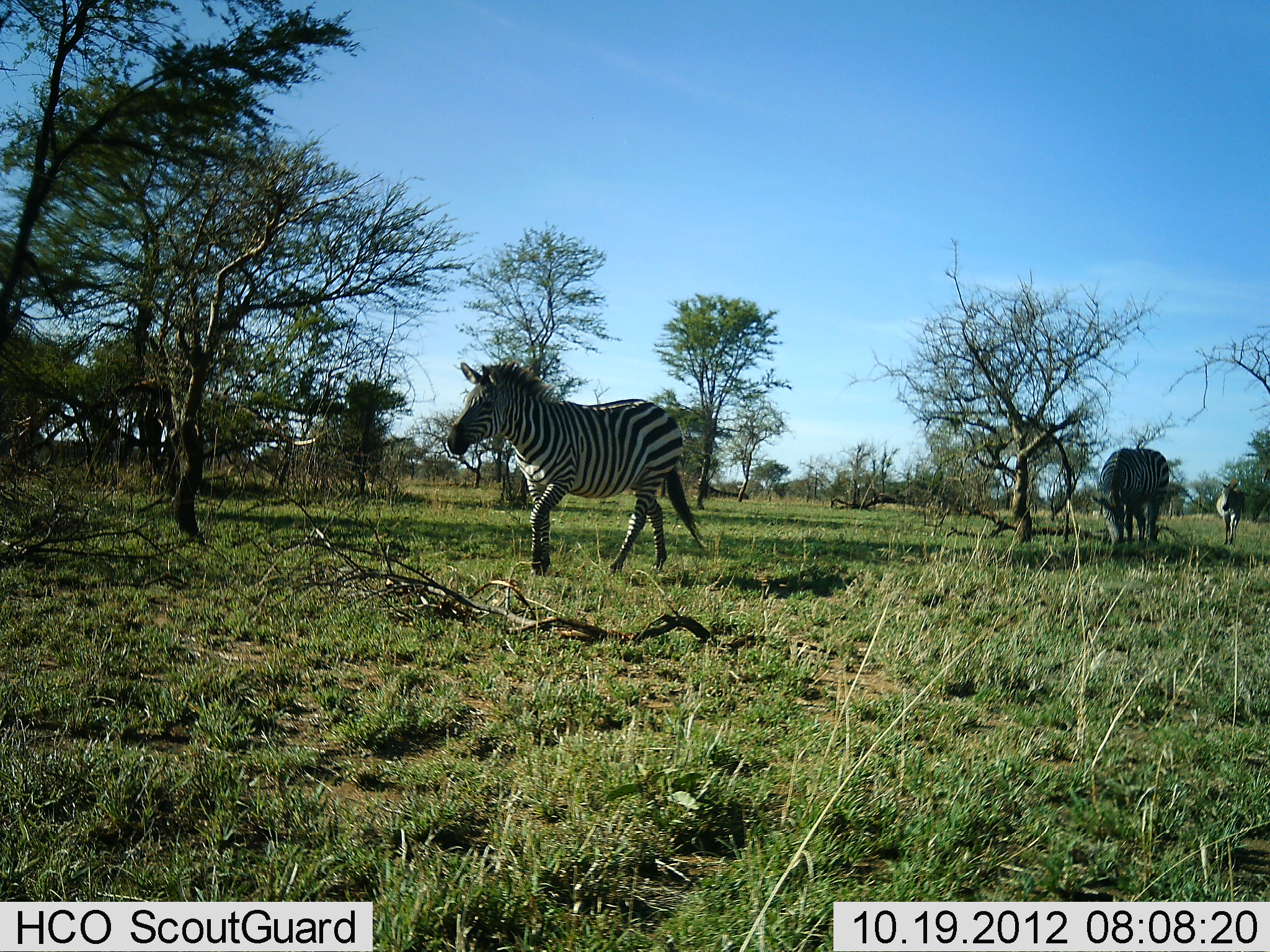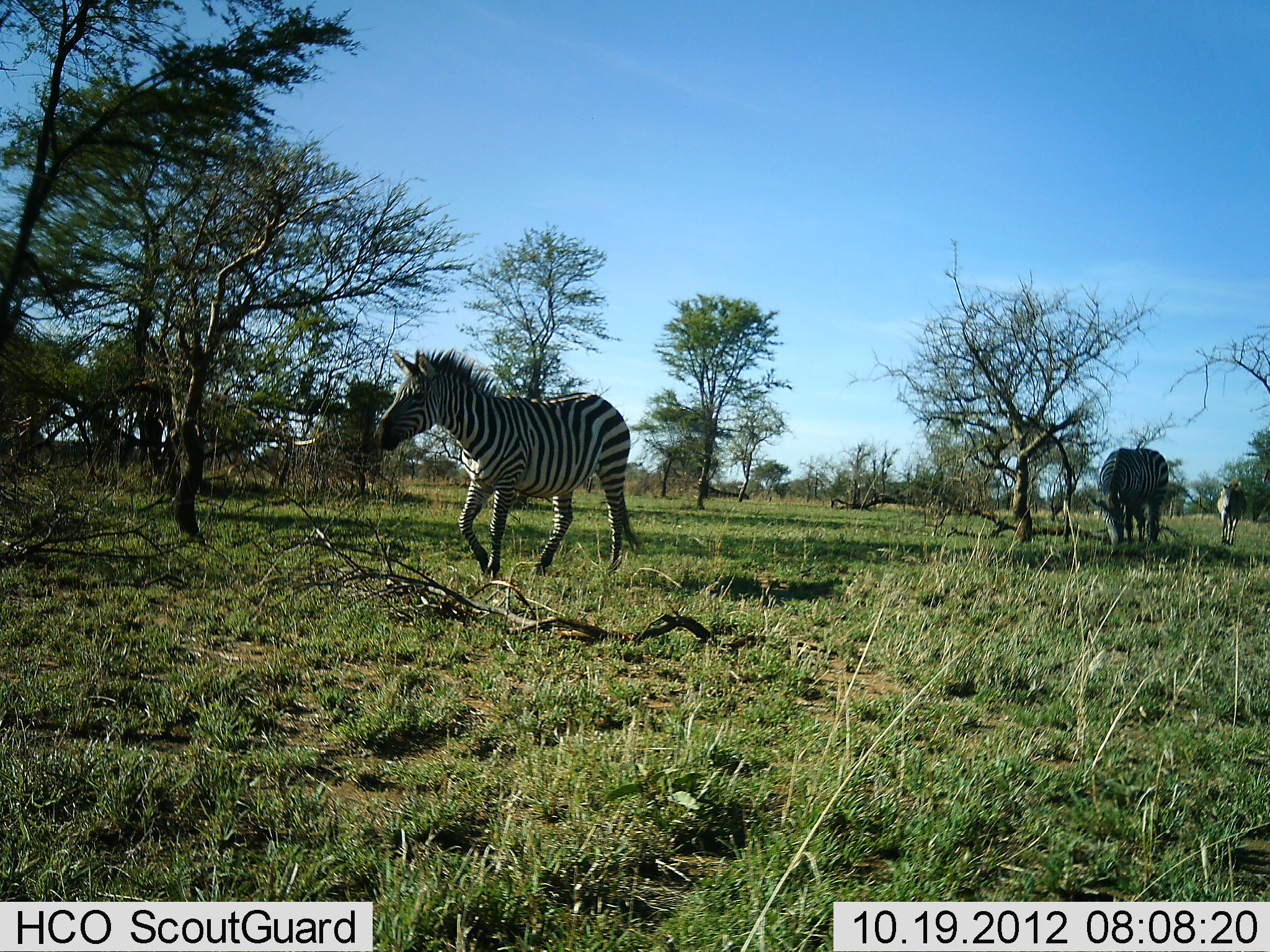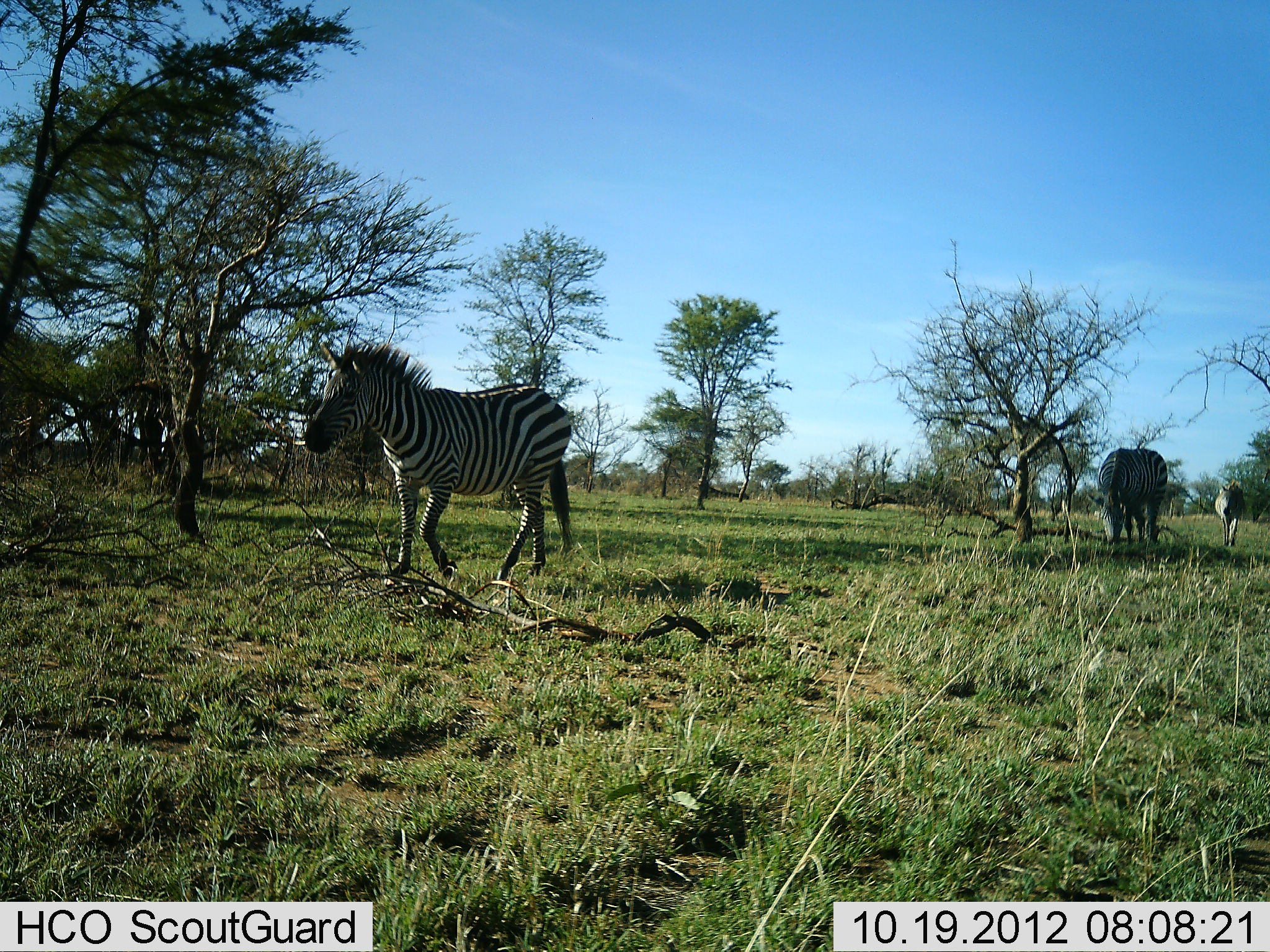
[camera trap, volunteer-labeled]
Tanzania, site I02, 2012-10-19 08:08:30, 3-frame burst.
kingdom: Animalia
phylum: Chordata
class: Mammalia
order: Perissodactyla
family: Equidae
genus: Equus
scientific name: Equus quagga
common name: plains zebra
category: zebra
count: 3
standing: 9%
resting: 0%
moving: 100%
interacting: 0%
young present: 0%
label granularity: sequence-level